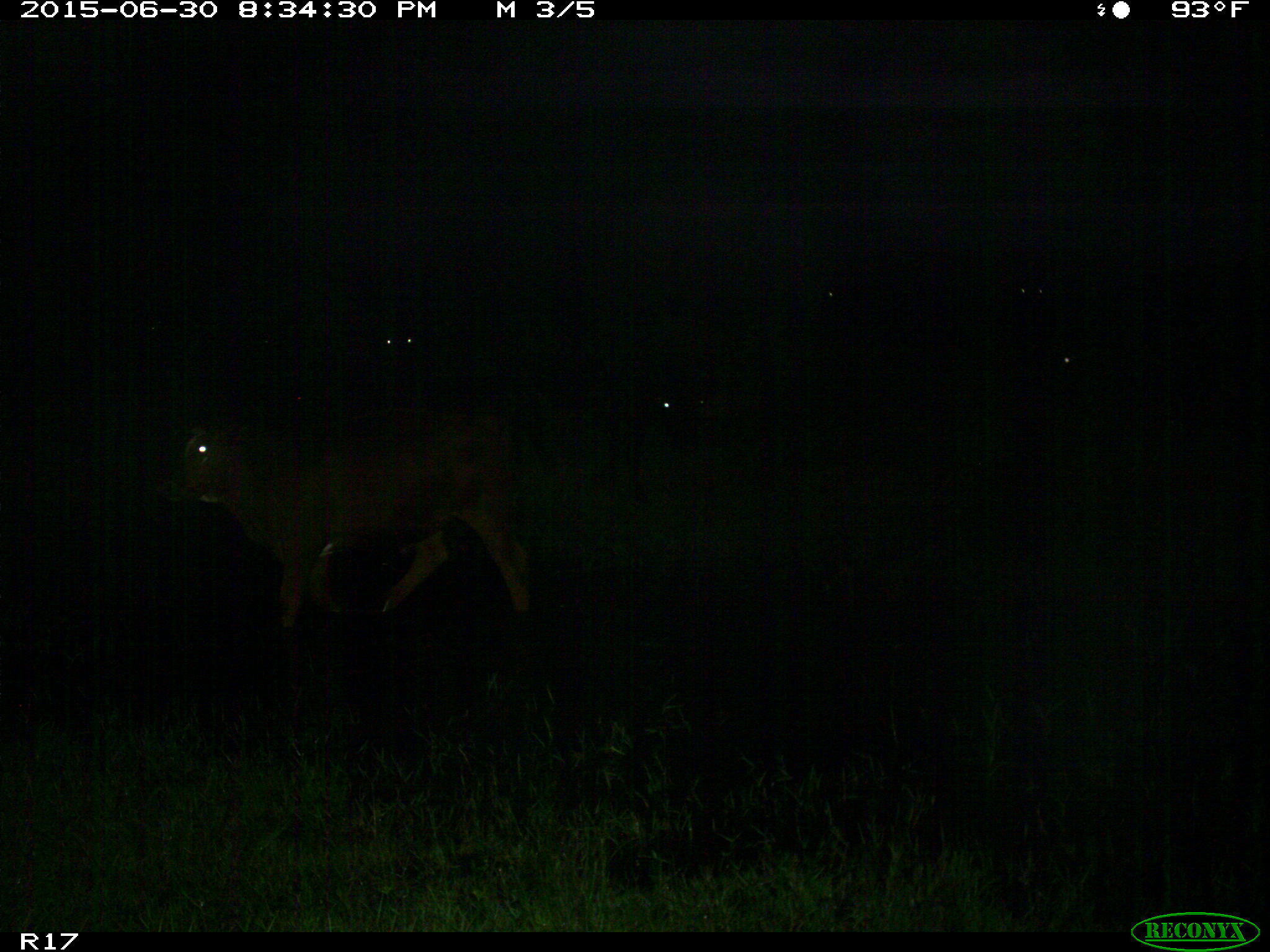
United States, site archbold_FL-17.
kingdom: Animalia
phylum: Chordata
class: Mammalia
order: Artiodactyla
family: Bovidae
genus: Bos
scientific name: Bos taurus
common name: domestic cow